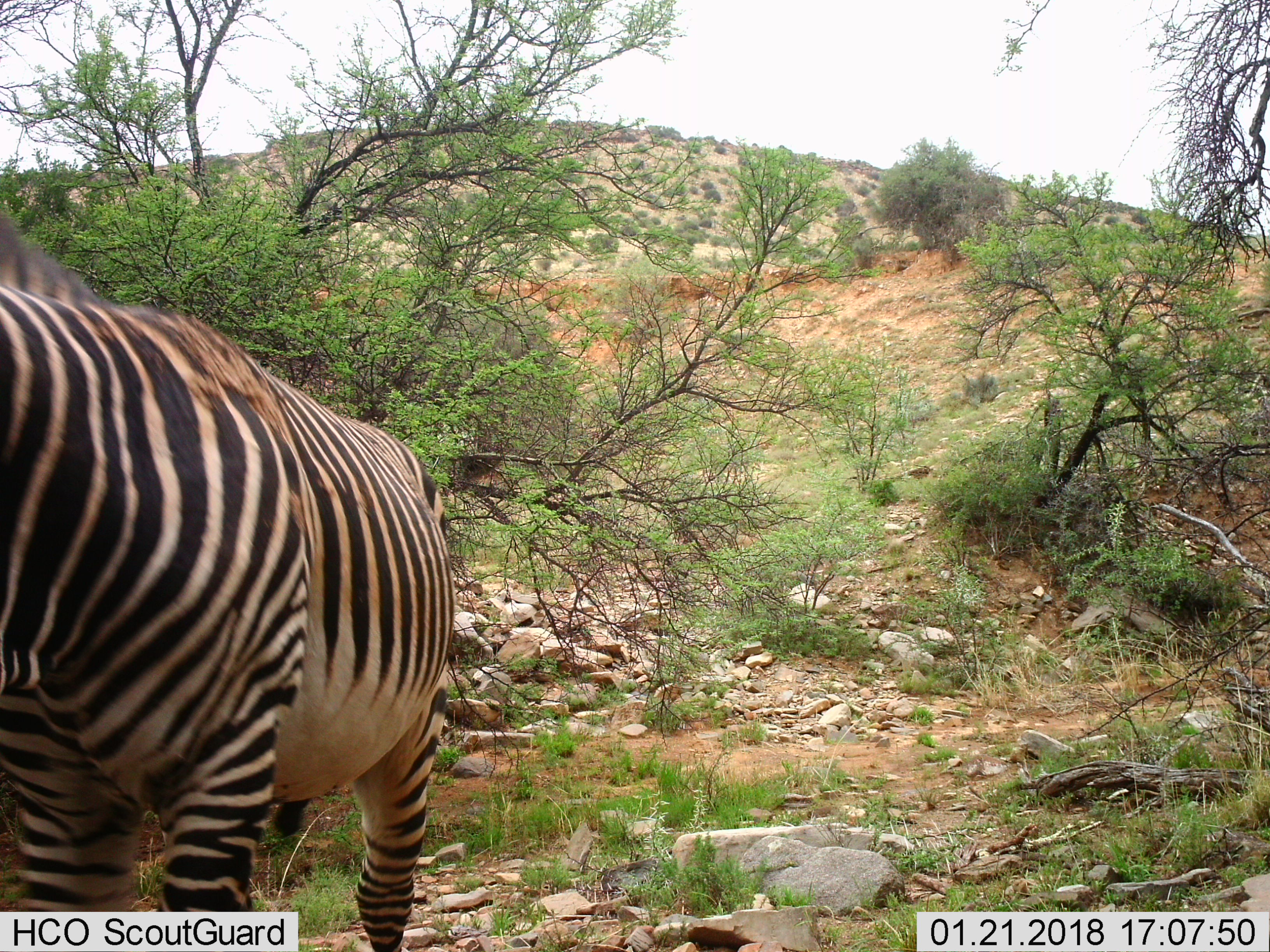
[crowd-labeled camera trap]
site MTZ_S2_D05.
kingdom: Animalia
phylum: Chordata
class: Mammalia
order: Perissodactyla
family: Equidae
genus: Equus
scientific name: Equus zebra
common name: mountain zebra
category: zebramountain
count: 1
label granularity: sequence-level